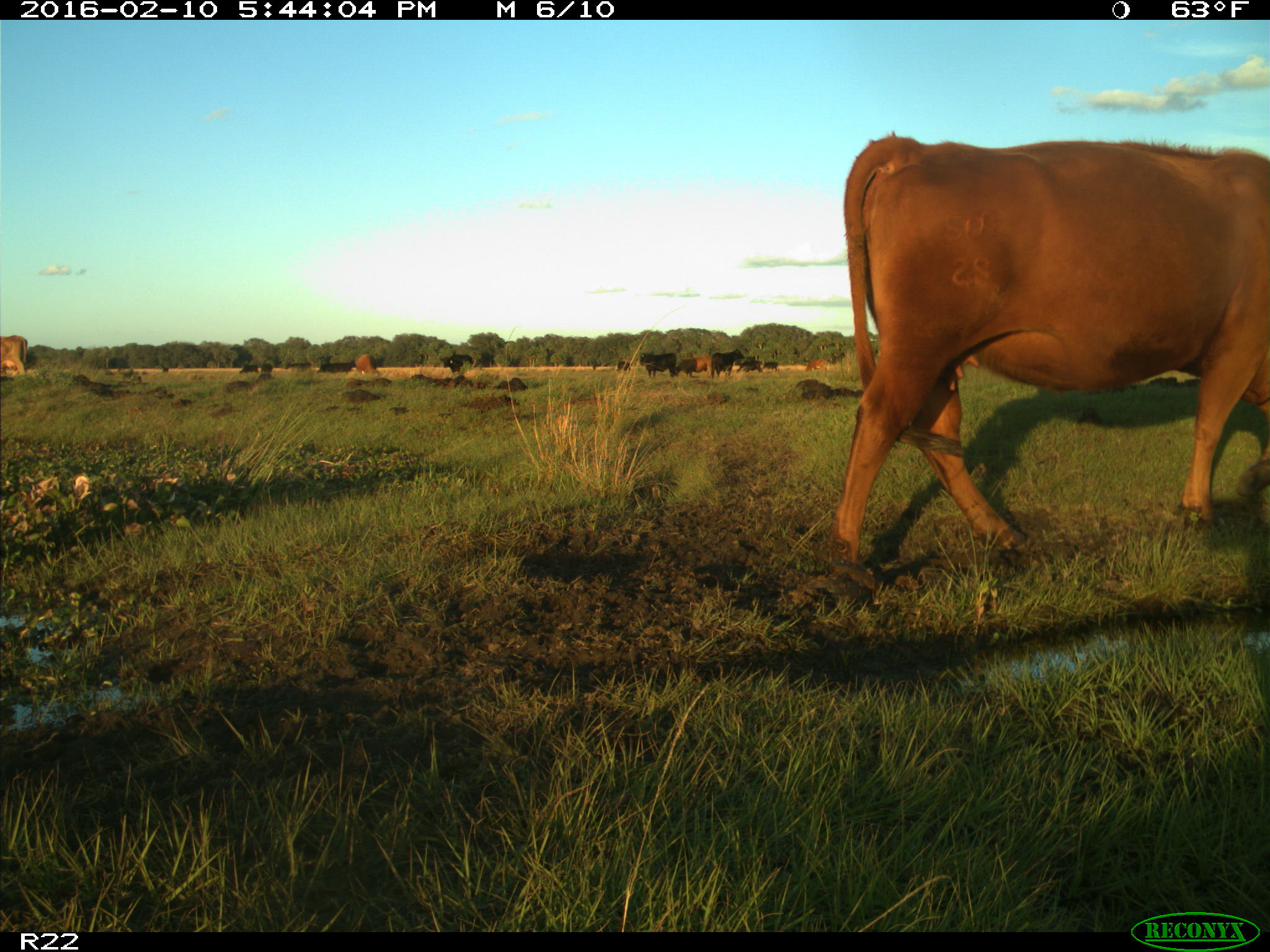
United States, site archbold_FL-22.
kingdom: Animalia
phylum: Chordata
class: Mammalia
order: Artiodactyla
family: Bovidae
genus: Bos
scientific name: Bos taurus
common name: domestic cow